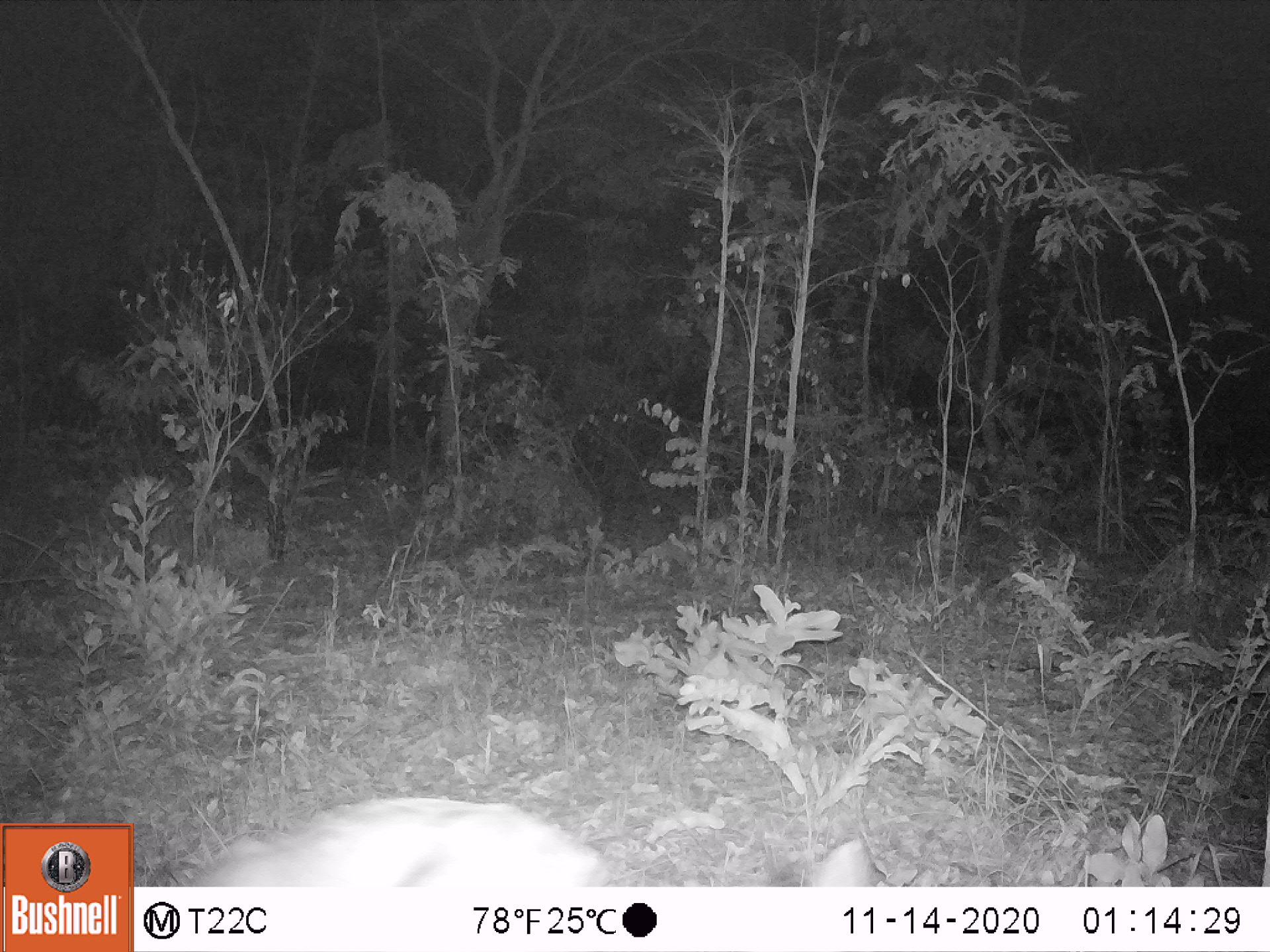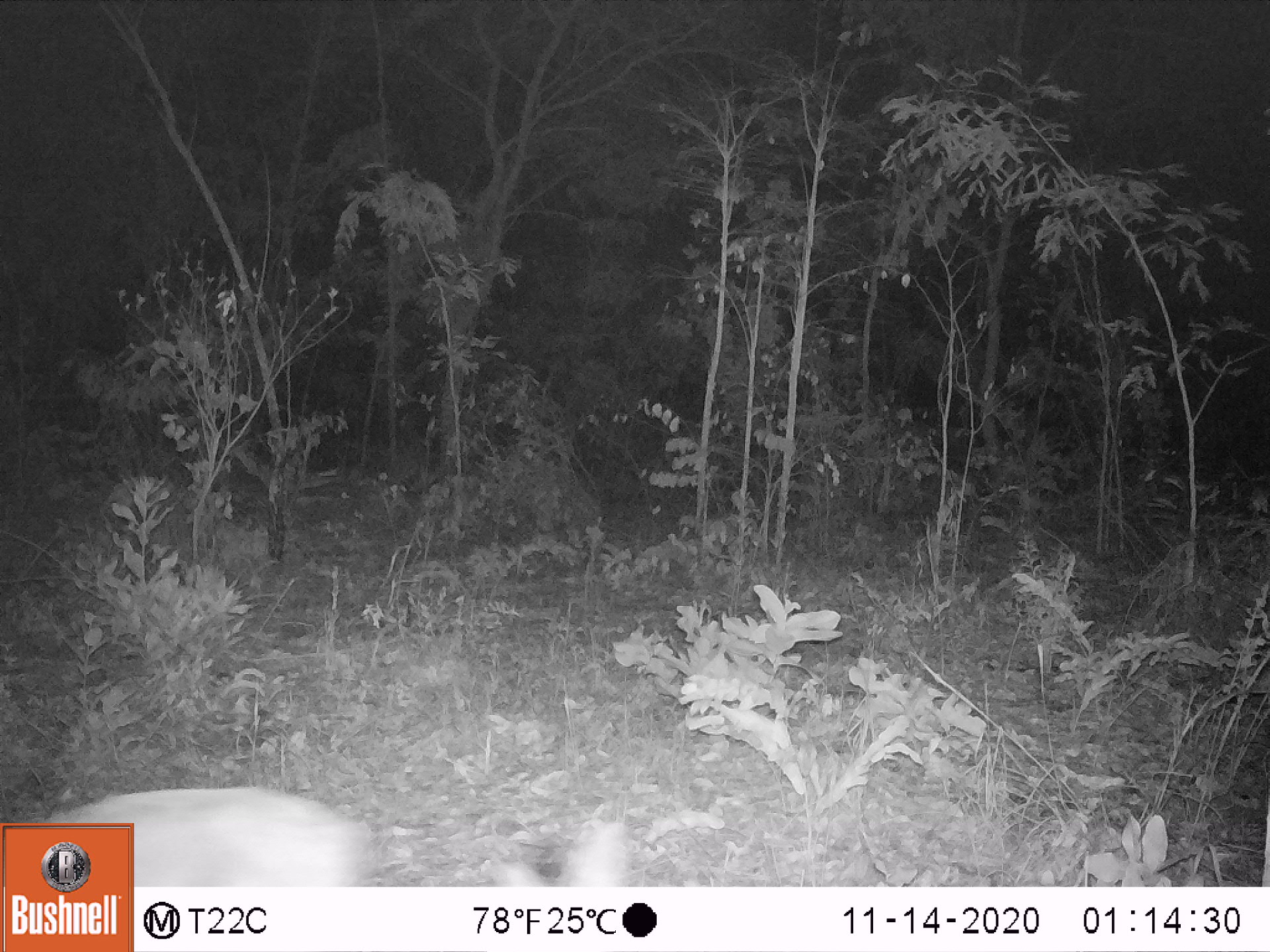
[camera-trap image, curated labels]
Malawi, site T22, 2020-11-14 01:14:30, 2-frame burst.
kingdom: Animalia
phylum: Chordata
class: Mammalia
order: Artiodactyla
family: Bovidae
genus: Sylvicapra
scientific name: Sylvicapra grimmia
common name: common duiker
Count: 1.